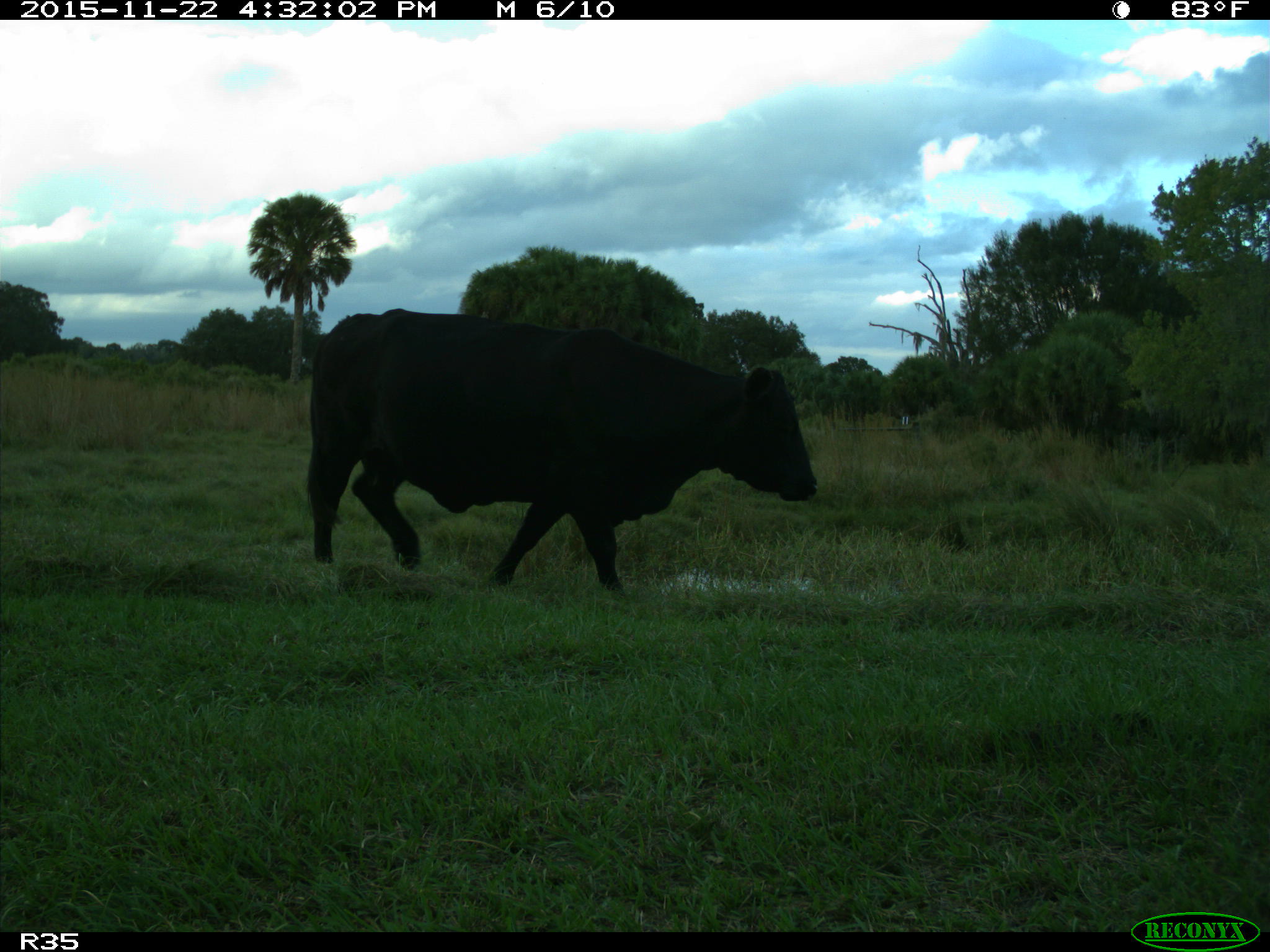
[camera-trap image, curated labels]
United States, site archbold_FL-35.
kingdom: Animalia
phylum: Chordata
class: Mammalia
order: Artiodactyla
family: Bovidae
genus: Bos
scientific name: Bos taurus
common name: domestic cow